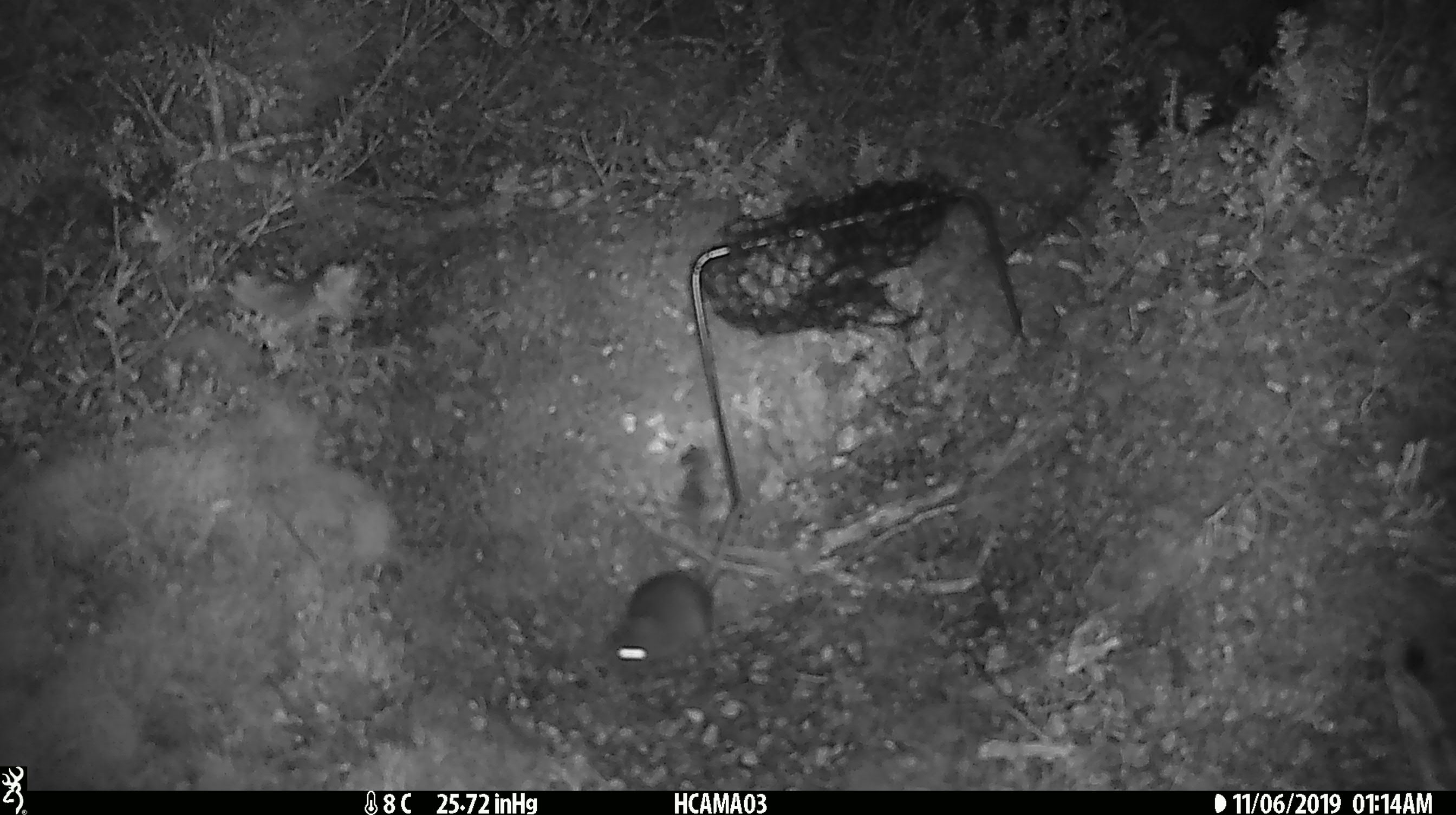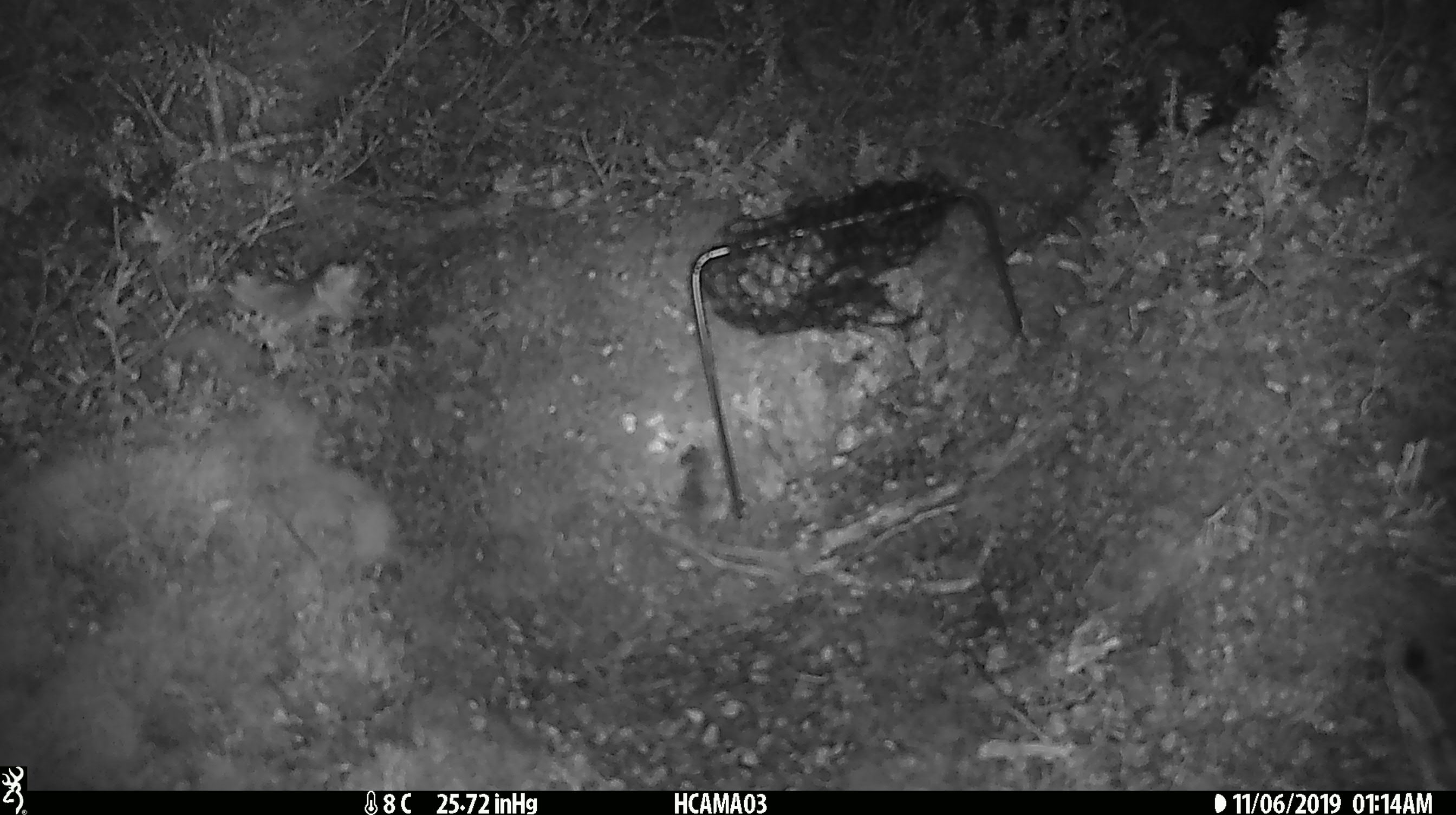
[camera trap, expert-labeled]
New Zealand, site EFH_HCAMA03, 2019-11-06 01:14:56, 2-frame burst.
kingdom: Animalia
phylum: Chordata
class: Mammalia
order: Rodentia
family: Muridae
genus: Mus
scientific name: Mus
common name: mouse